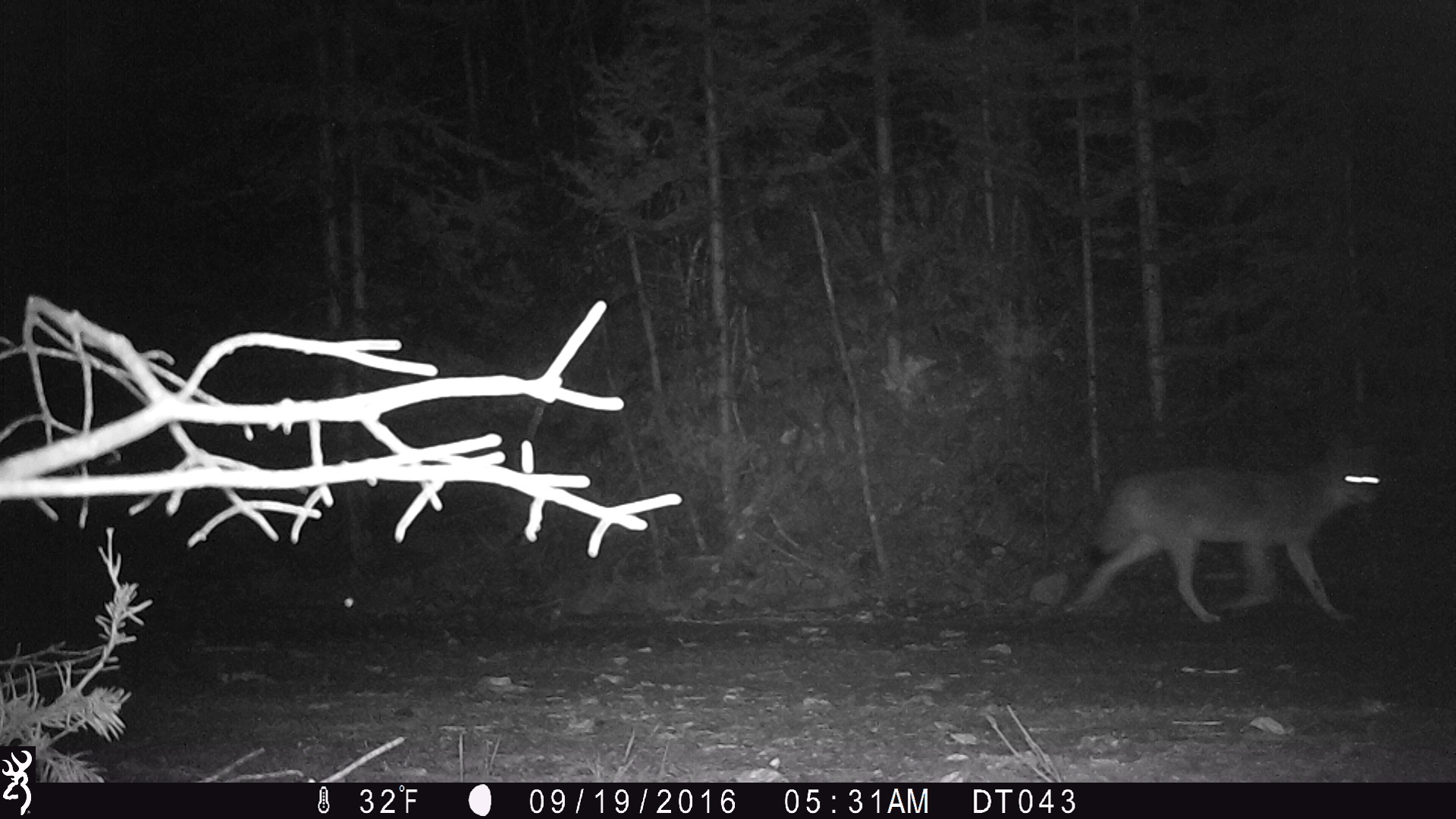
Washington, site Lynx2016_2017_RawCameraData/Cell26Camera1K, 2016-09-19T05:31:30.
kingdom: Animalia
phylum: Chordata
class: Mammalia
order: Carnivora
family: Canidae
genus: Canis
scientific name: Canis latrans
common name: coyote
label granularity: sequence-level